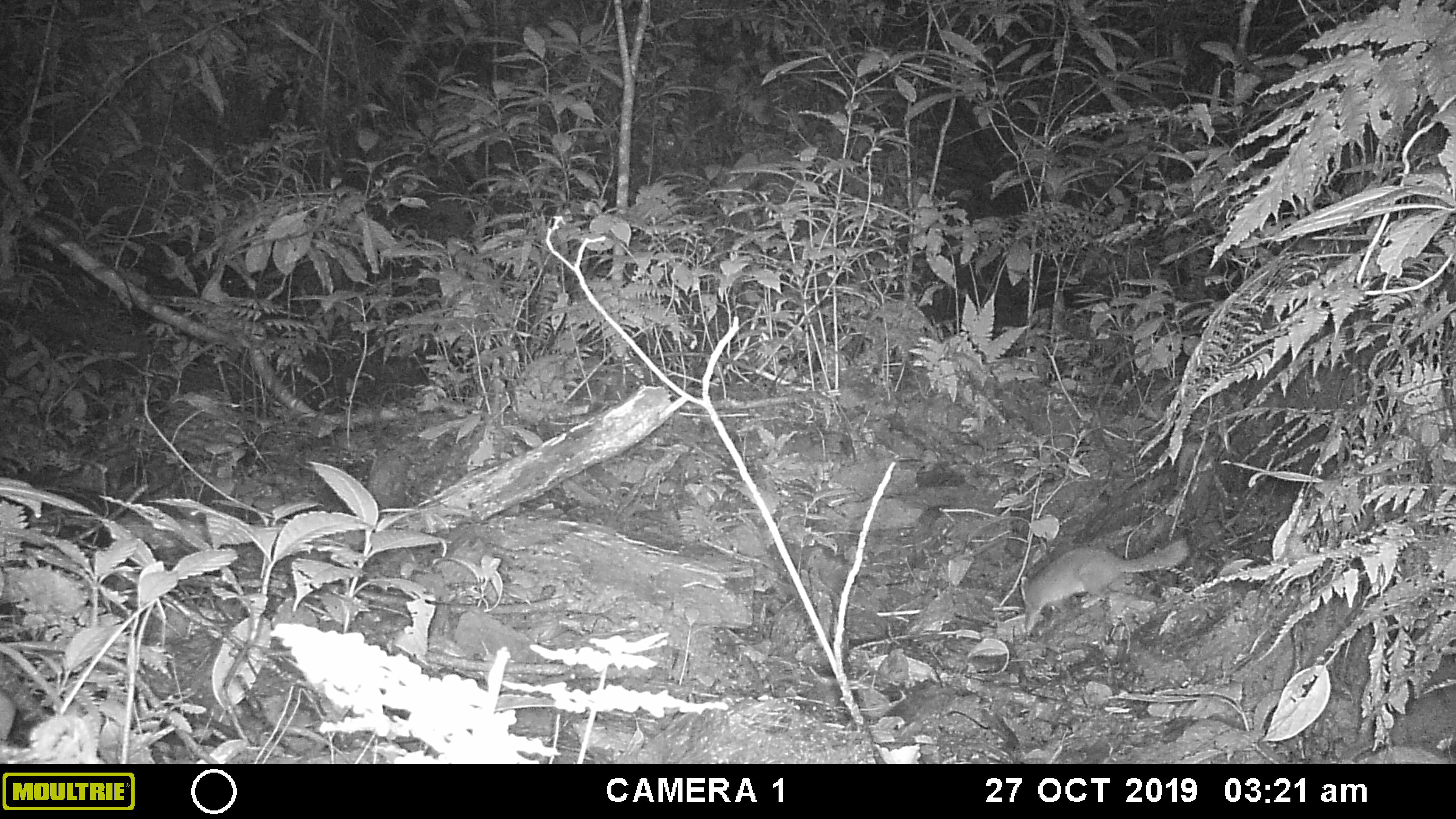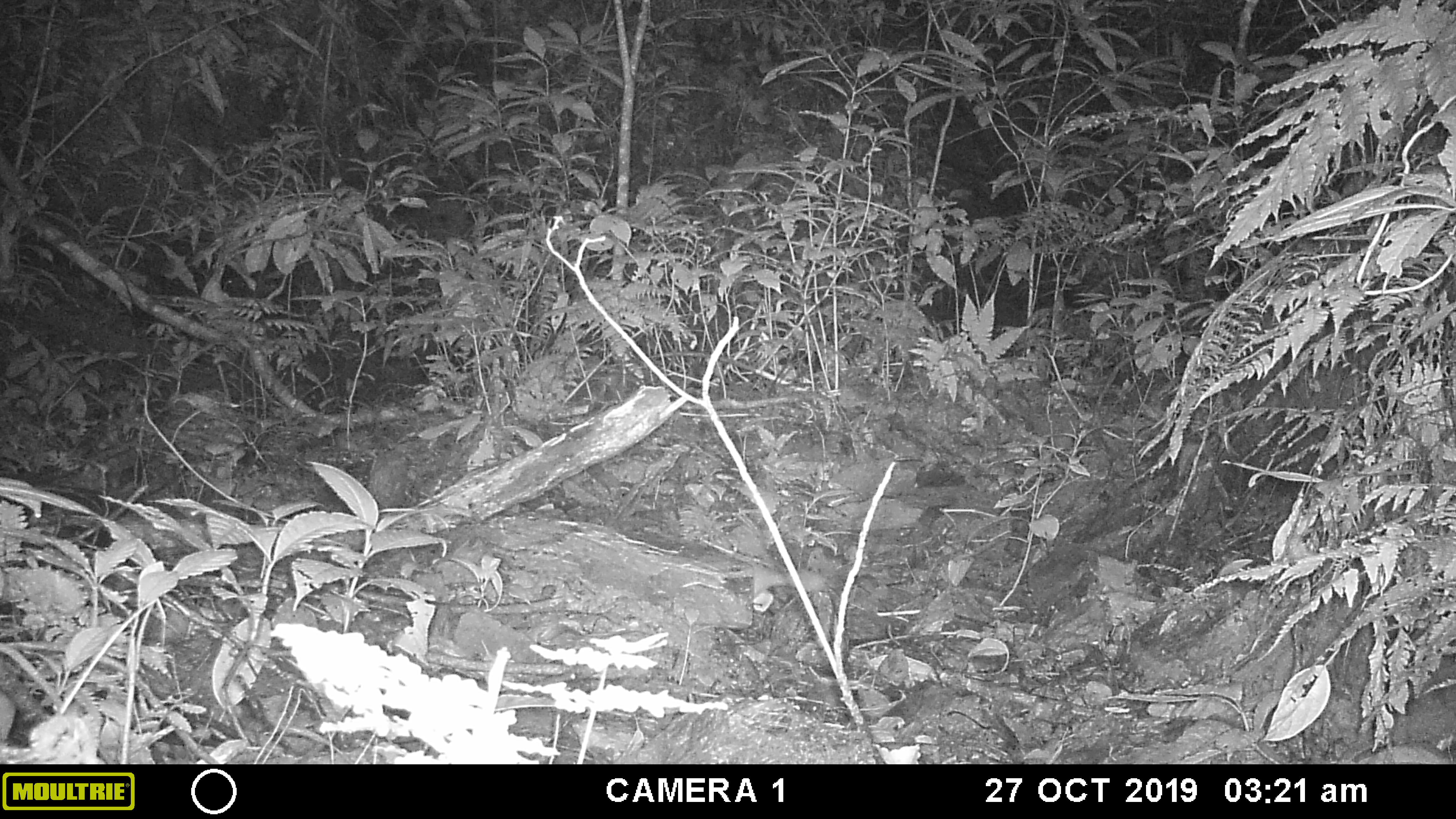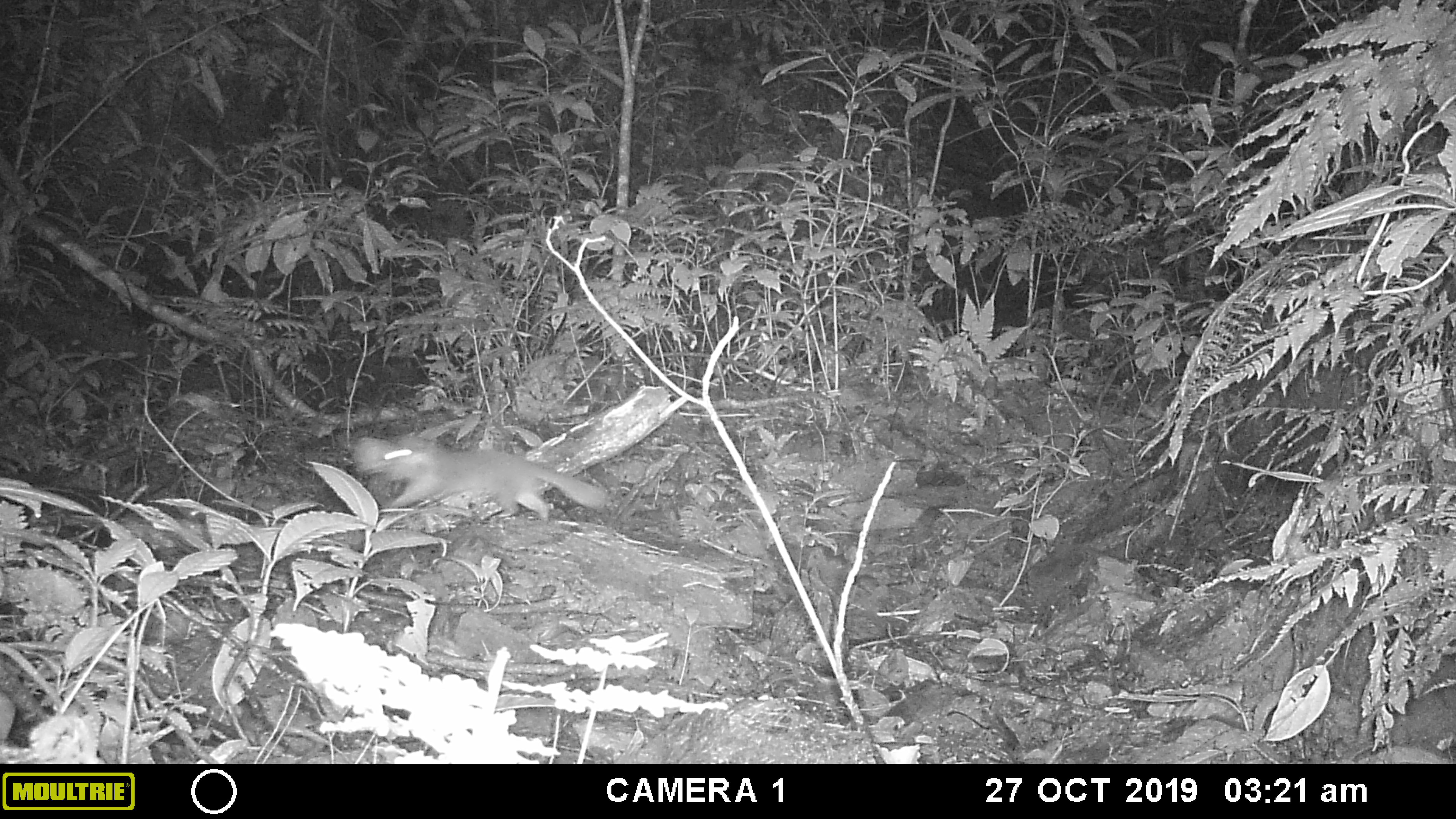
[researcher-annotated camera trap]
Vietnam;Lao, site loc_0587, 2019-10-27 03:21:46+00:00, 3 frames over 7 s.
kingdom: Animalia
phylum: Chordata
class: Mammalia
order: Carnivora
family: Mustelidae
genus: Melogale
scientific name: Melogale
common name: ferret badger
Ferret badger (Melogale). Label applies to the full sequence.